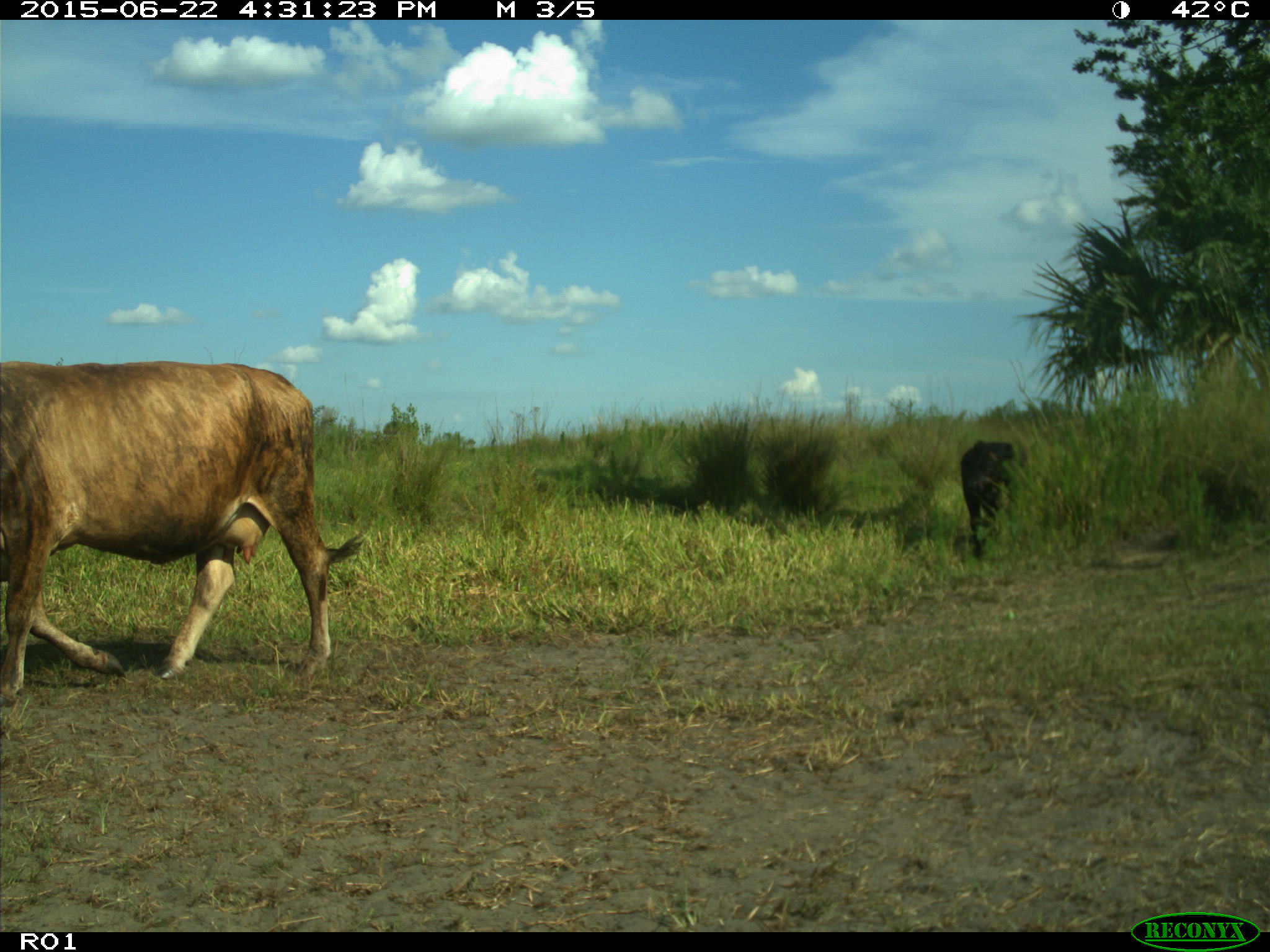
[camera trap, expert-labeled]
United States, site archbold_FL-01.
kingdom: Animalia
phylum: Chordata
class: Mammalia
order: Artiodactyla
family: Bovidae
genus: Bos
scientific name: Bos taurus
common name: domestic cow